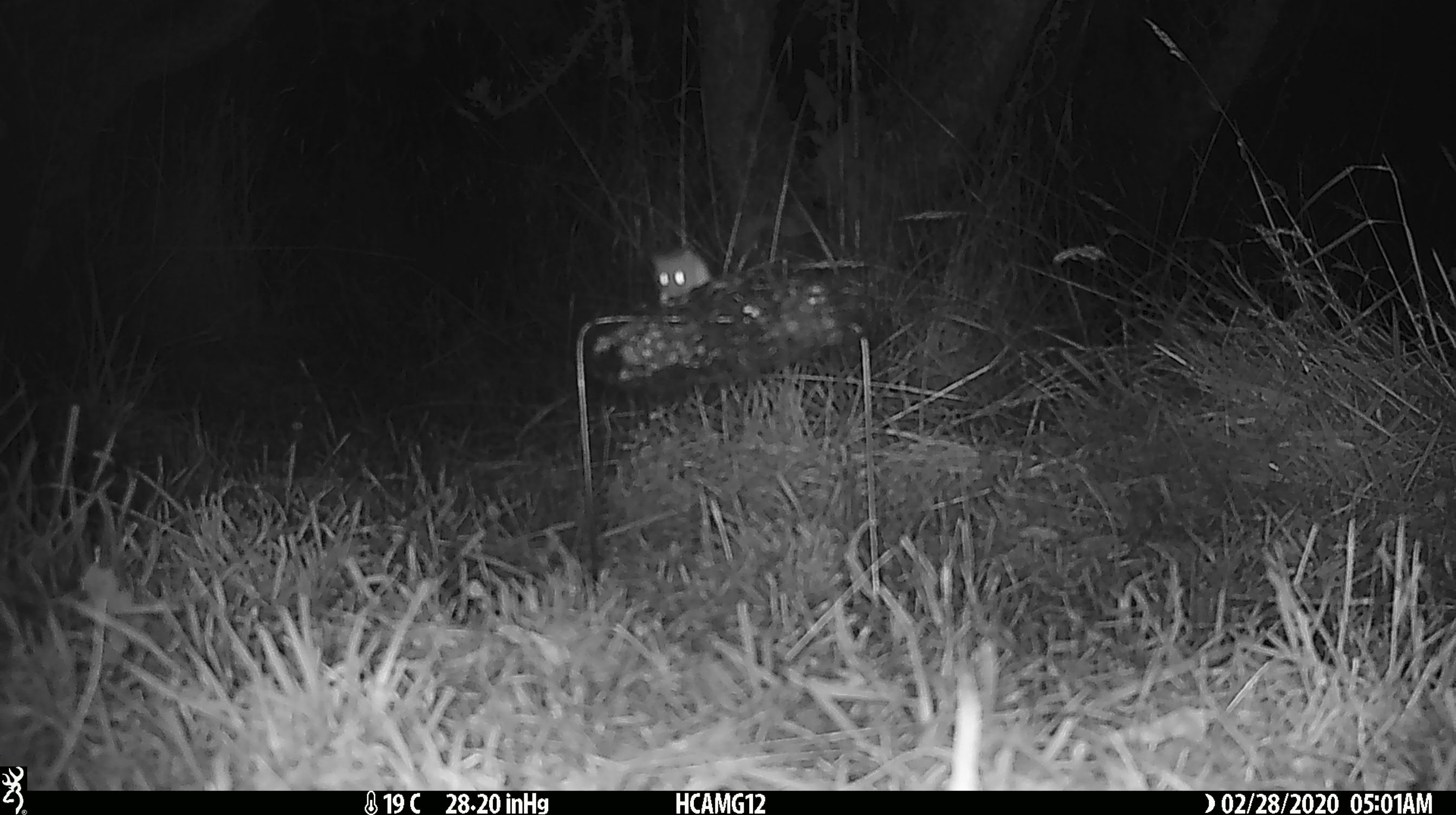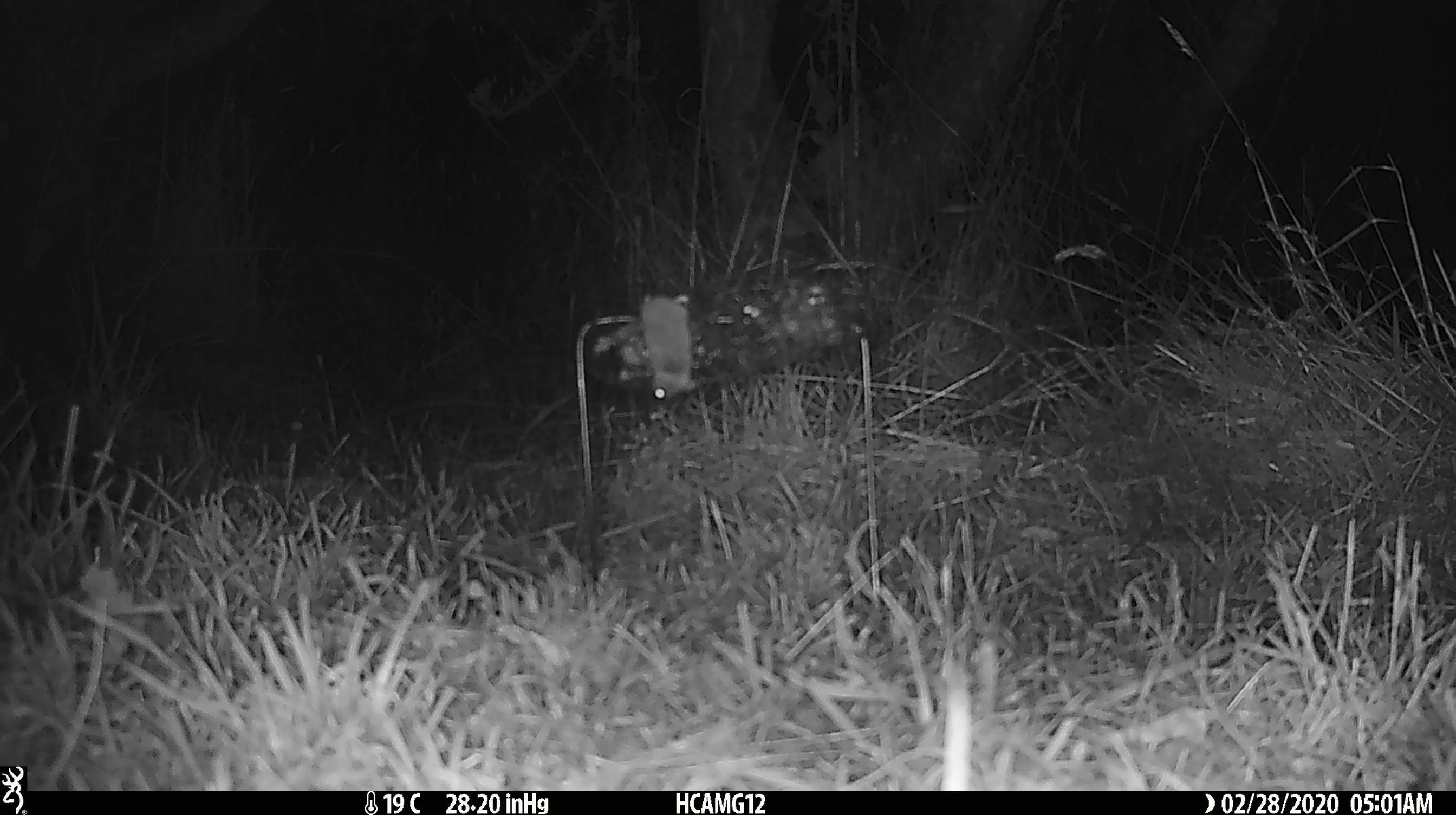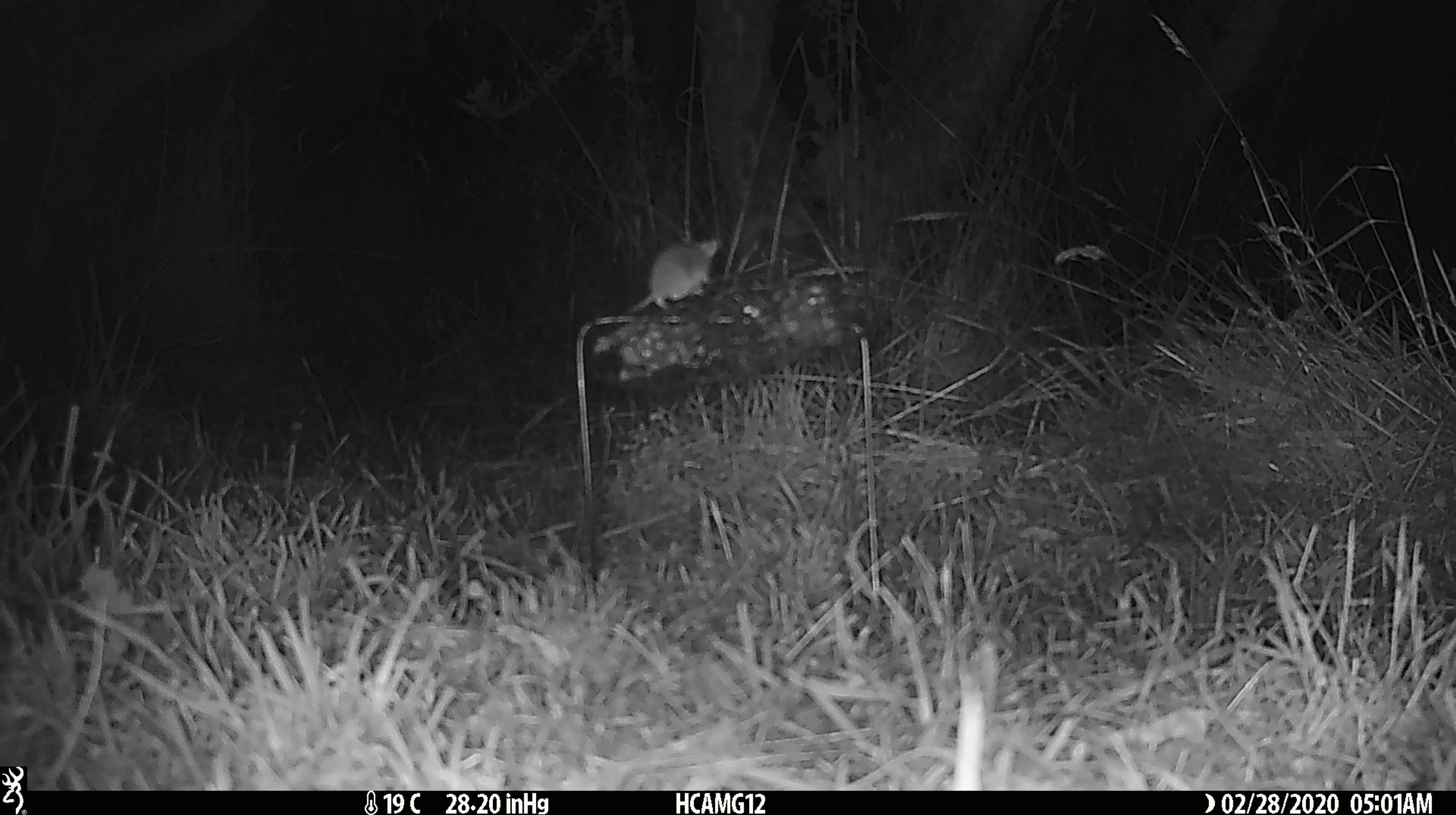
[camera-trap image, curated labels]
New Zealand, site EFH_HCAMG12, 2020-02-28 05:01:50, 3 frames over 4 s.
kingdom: Animalia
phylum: Chordata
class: Mammalia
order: Rodentia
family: Muridae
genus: Mus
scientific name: Mus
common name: mouse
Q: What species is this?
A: Mouse (Mus).